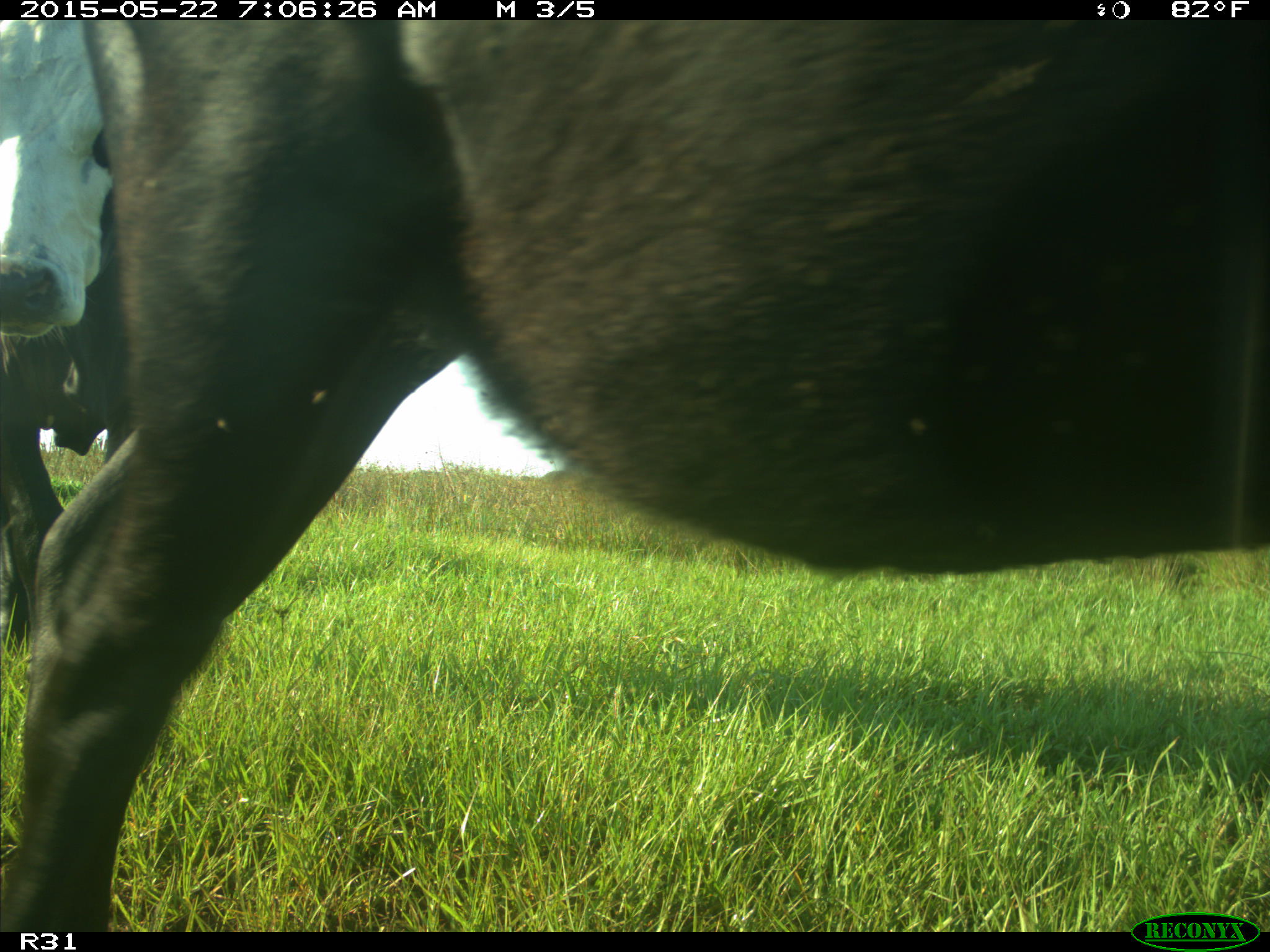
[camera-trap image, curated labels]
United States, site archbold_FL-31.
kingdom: Animalia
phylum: Chordata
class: Mammalia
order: Artiodactyla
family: Bovidae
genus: Bos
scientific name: Bos taurus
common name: domestic cow